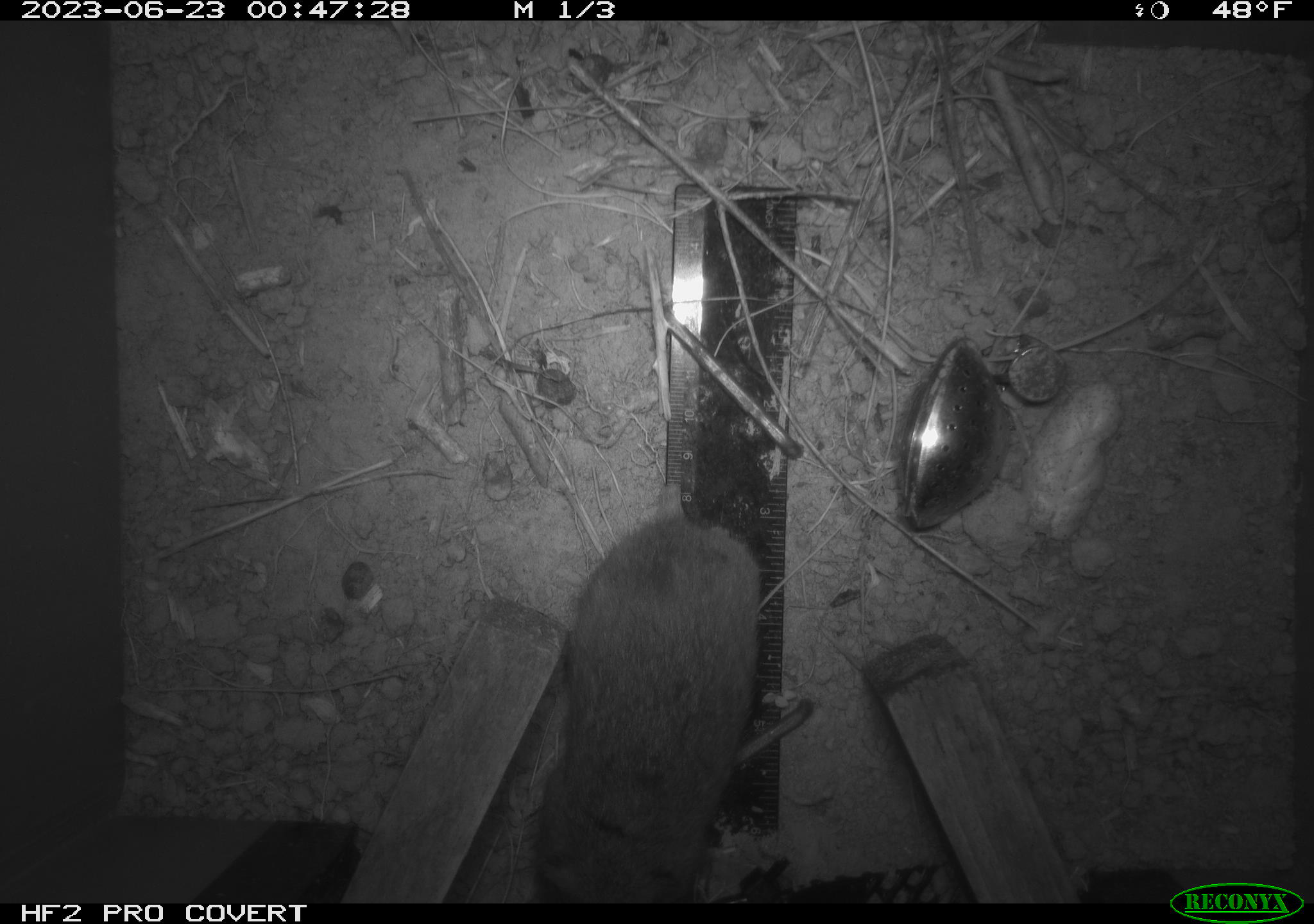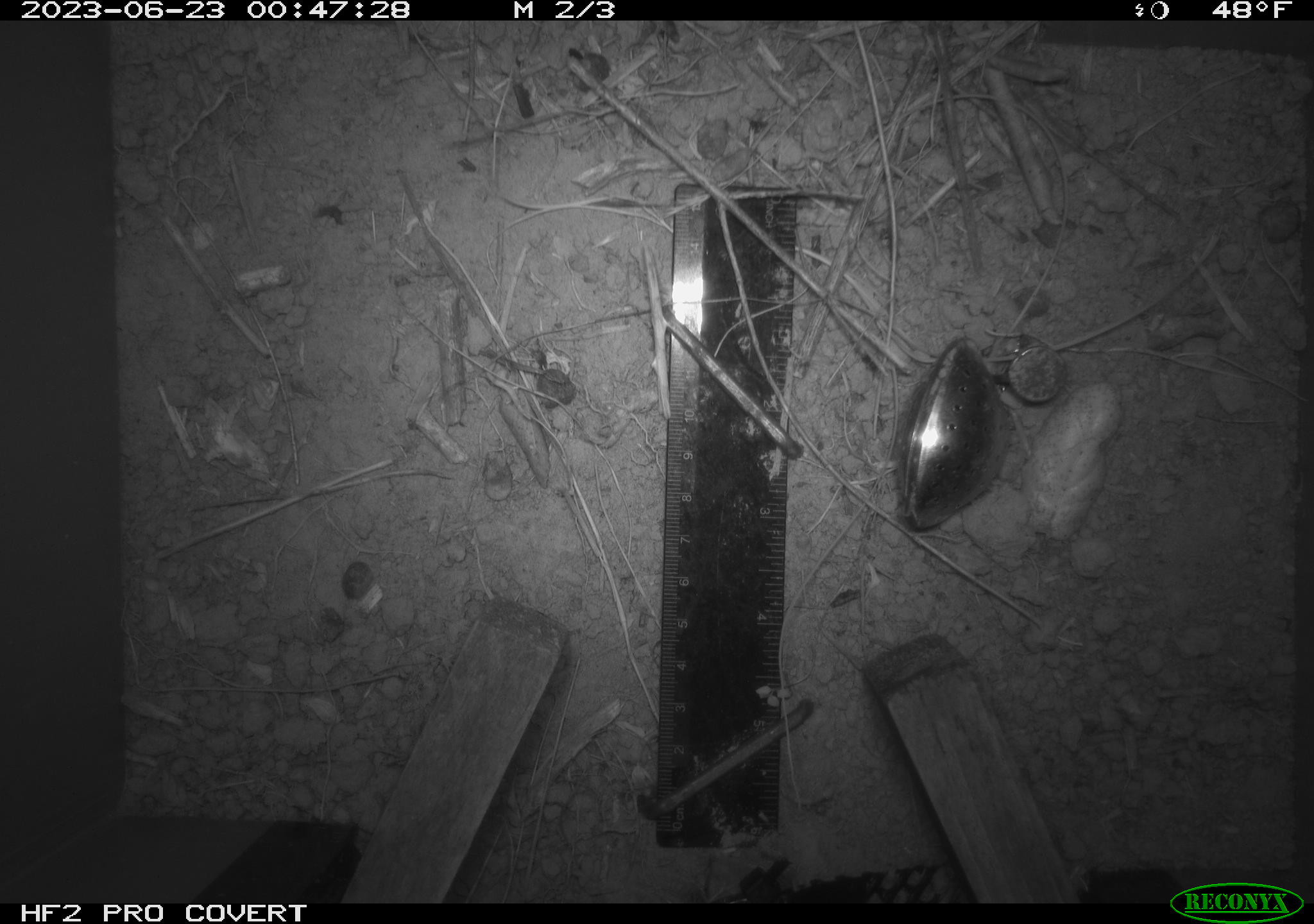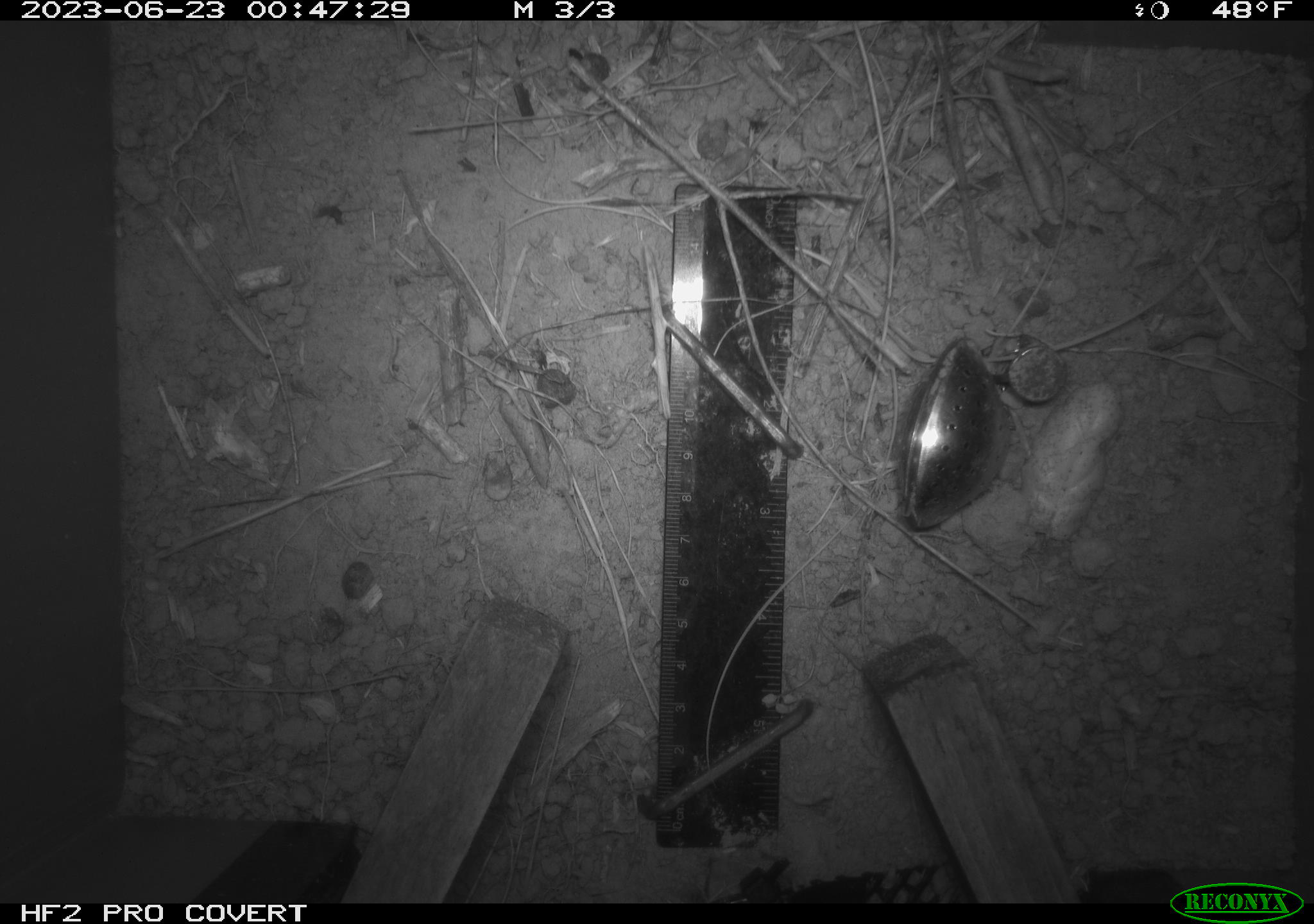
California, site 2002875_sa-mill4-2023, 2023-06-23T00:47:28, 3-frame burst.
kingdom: Animalia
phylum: Chordata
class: Mammalia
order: Rodentia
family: Cricetidae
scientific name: Arvicolinae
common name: voles, lemmings, and muskrats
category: arvicolinae subfamily